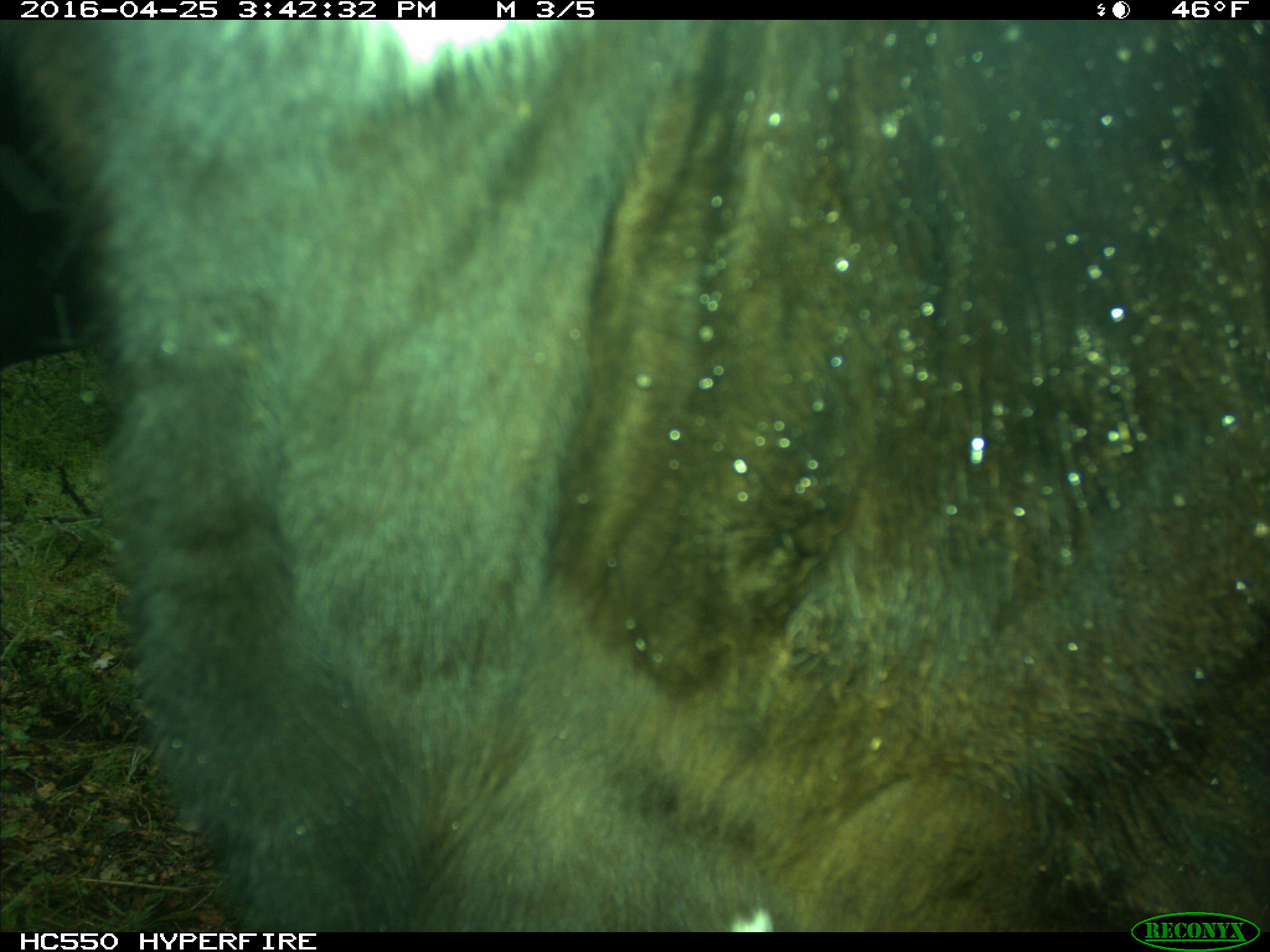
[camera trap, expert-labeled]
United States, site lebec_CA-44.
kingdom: Animalia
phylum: Chordata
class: Mammalia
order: Artiodactyla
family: Bovidae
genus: Bos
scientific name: Bos taurus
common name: domestic cow